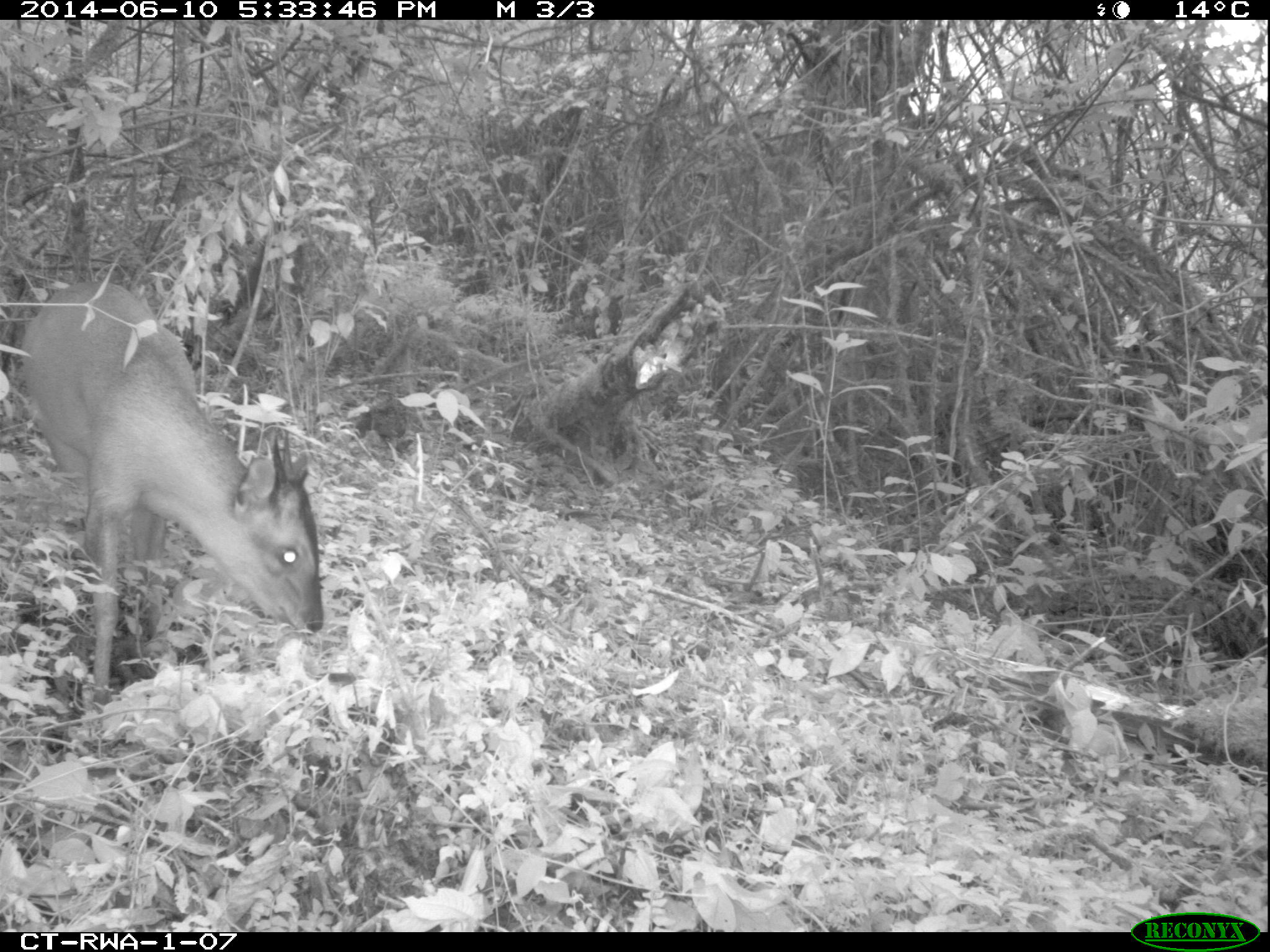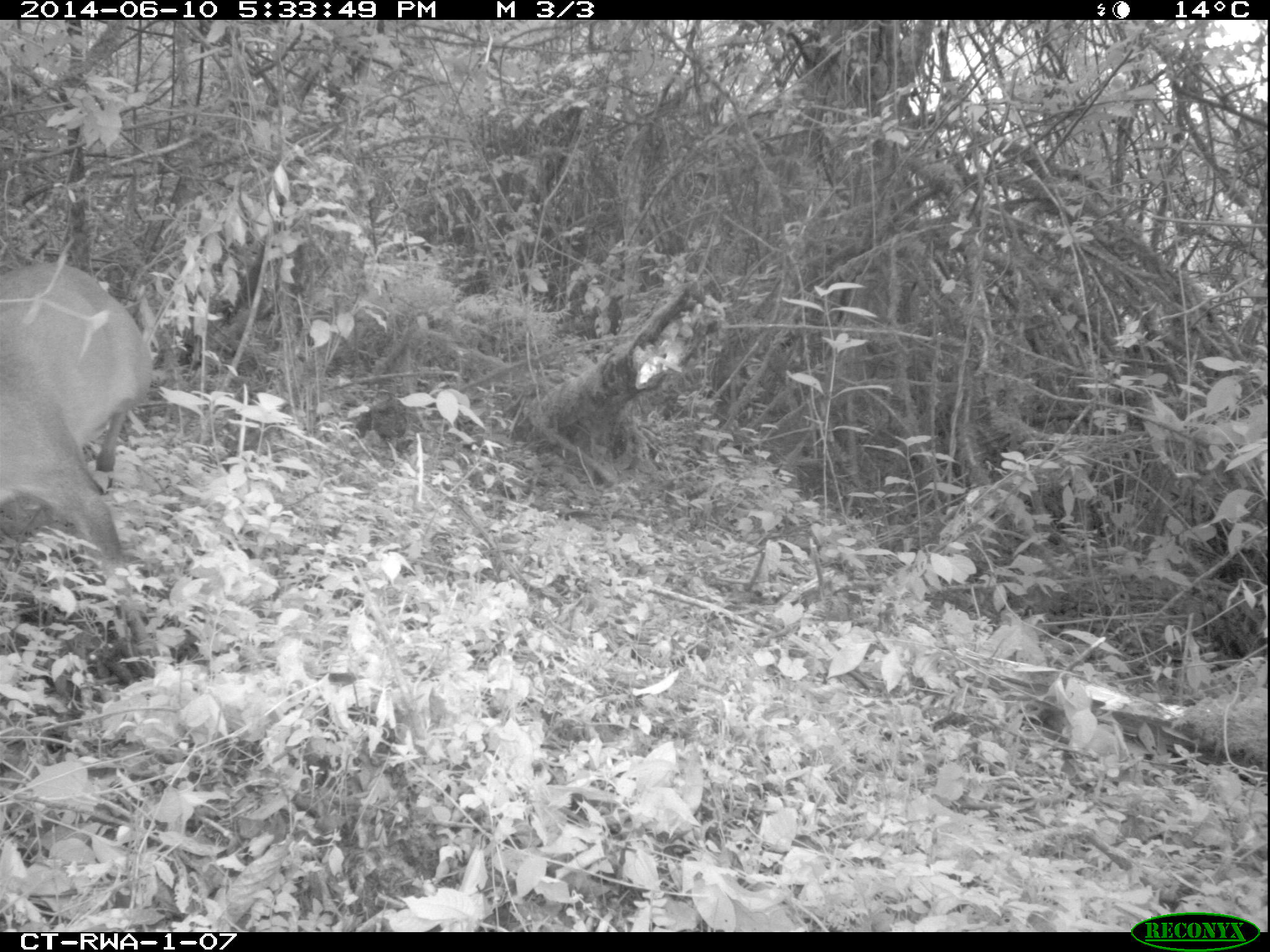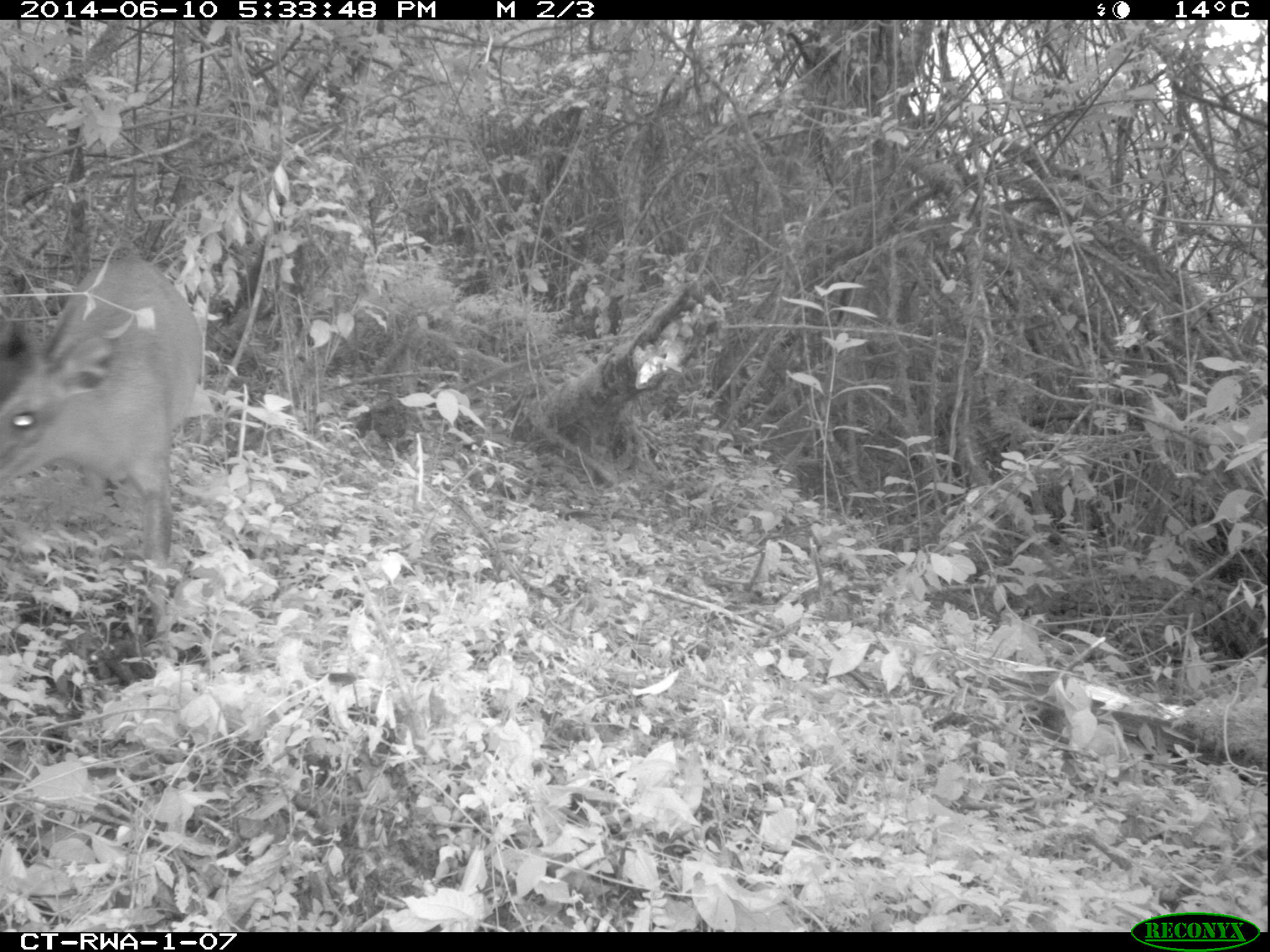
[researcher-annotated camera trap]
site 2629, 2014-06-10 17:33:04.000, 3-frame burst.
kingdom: Animalia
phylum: Chordata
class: Mammalia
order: Artiodactyla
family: Bovidae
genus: Cephalophus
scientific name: Cephalophus nigrifrons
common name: black-fronted duiker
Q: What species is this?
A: Cephalophus nigrifrons (black-fronted duiker).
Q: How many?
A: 1.